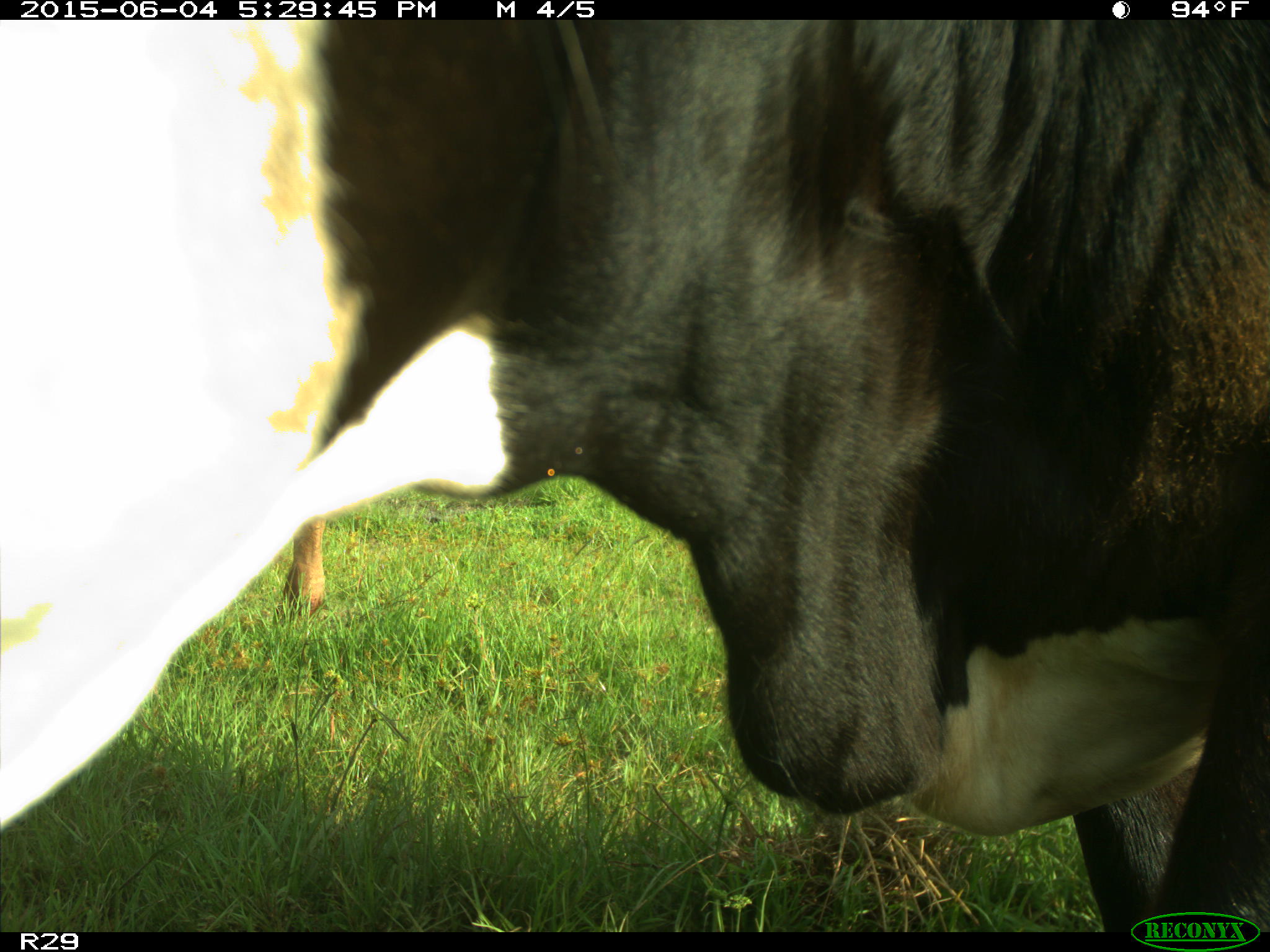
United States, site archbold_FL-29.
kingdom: Animalia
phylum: Chordata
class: Mammalia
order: Artiodactyla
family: Bovidae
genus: Bos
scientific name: Bos taurus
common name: domestic cow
Bos taurus (domestic cow).